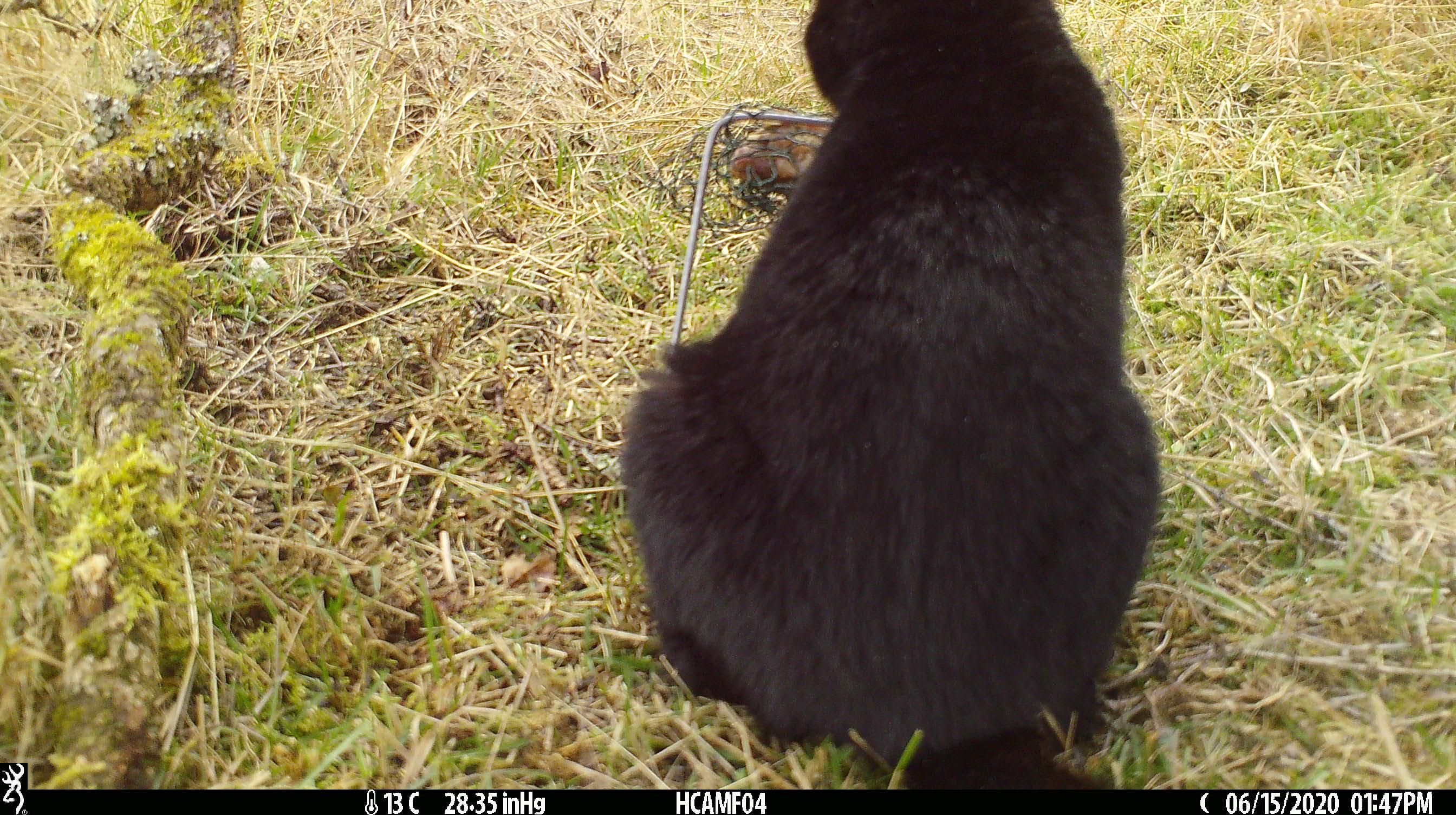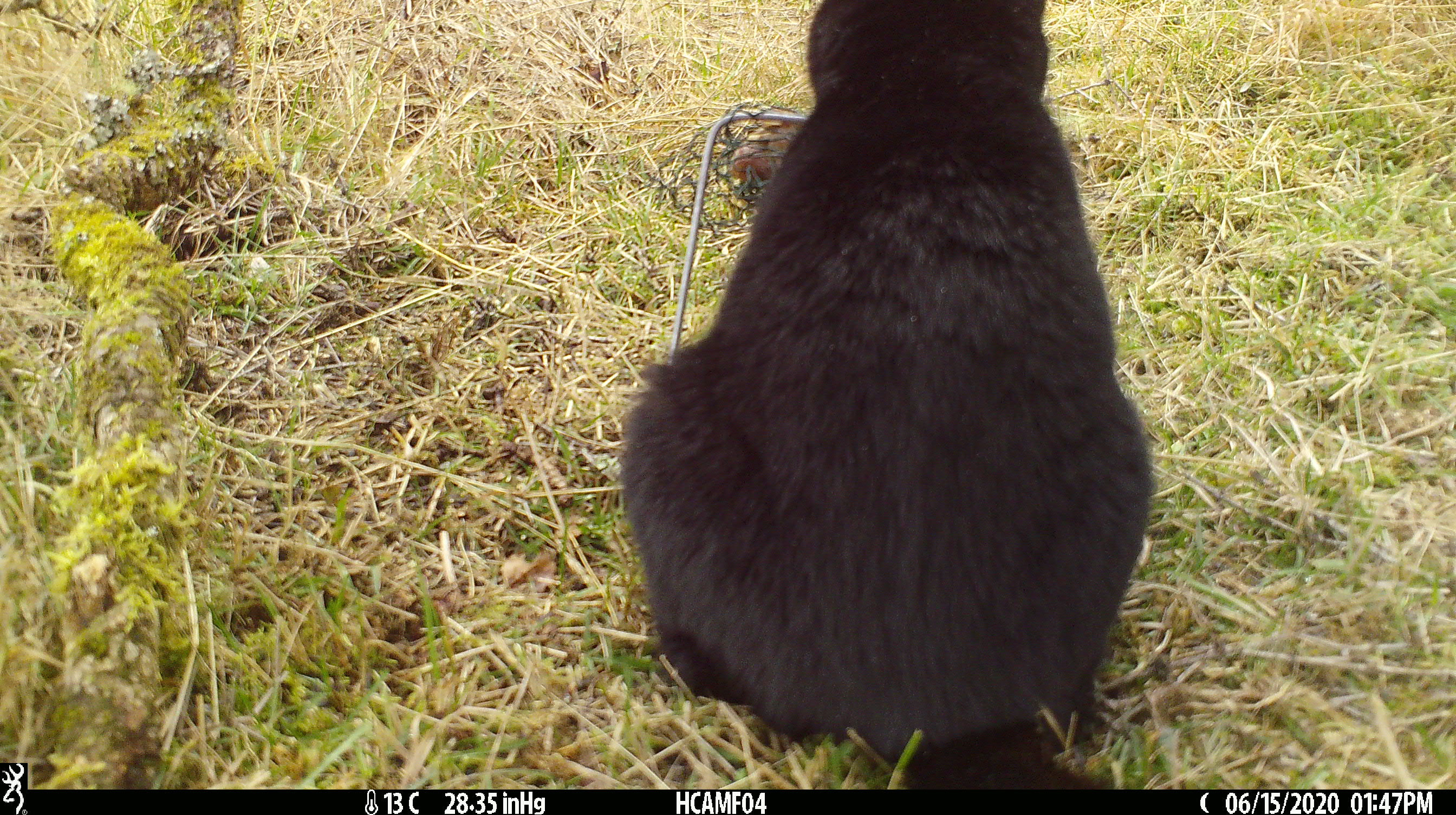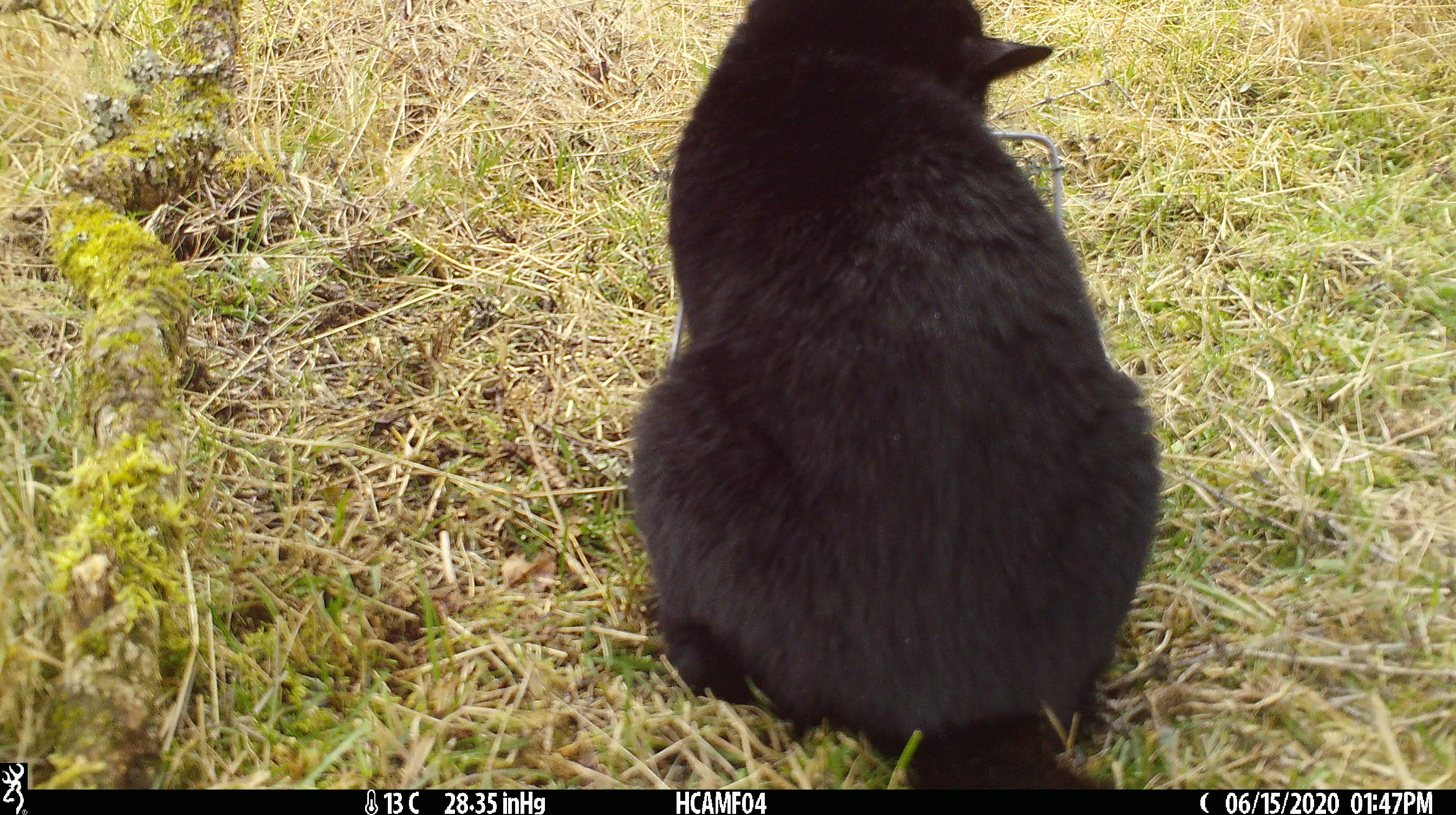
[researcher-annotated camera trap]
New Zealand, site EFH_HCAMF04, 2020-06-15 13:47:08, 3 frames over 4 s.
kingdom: Animalia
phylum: Chordata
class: Mammalia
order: Carnivora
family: Felidae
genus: Felis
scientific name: Felis catus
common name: domestic cat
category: cat